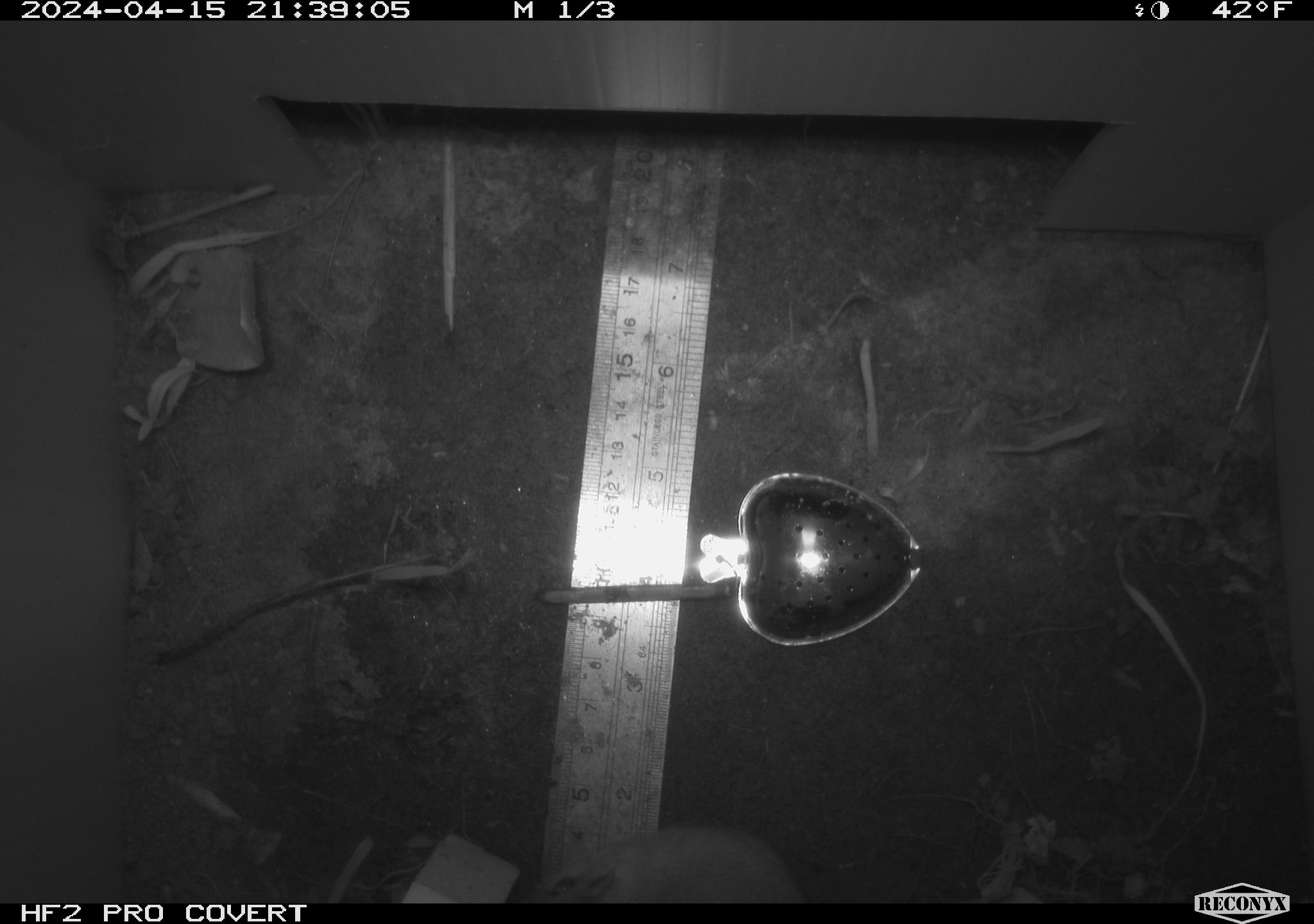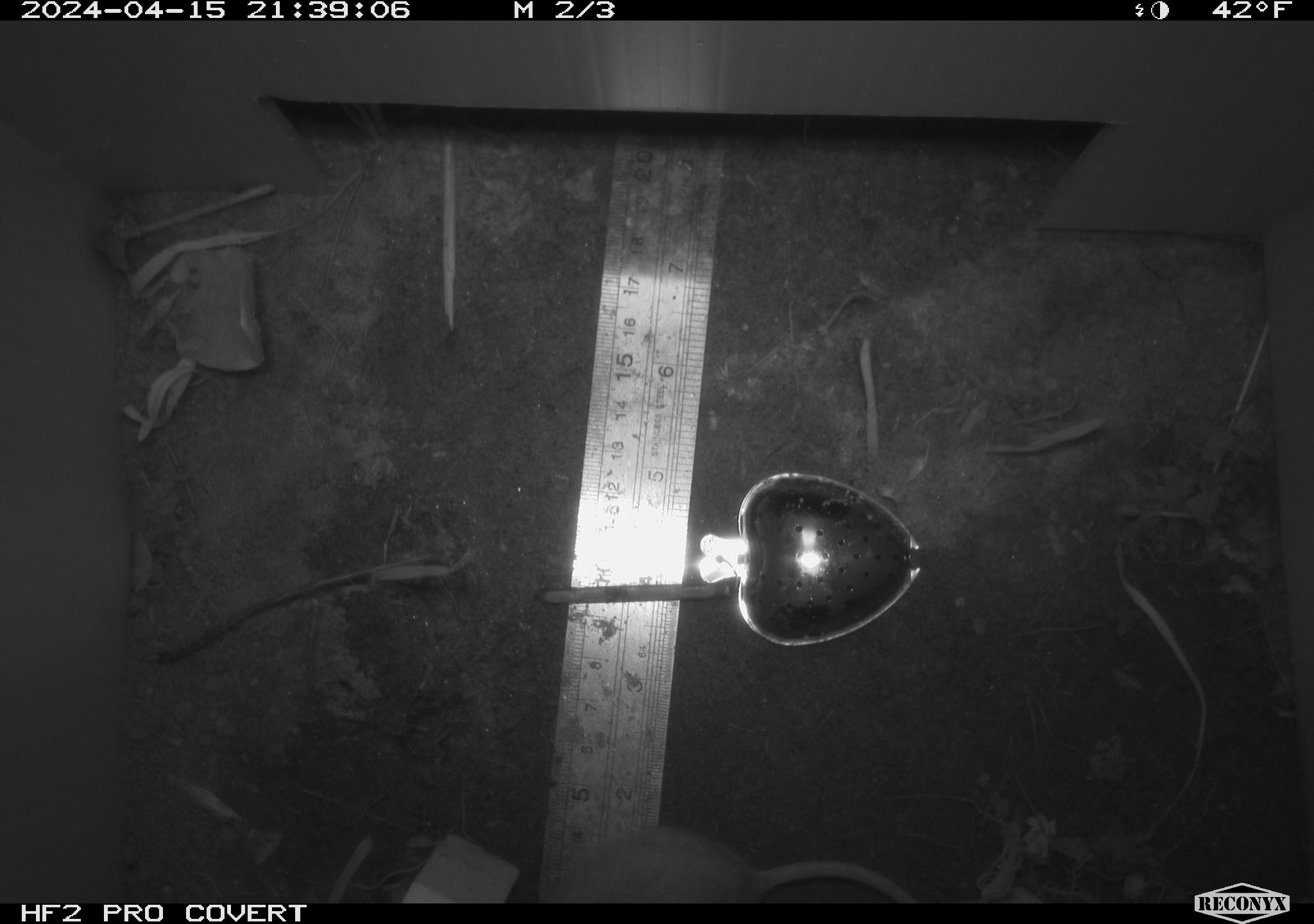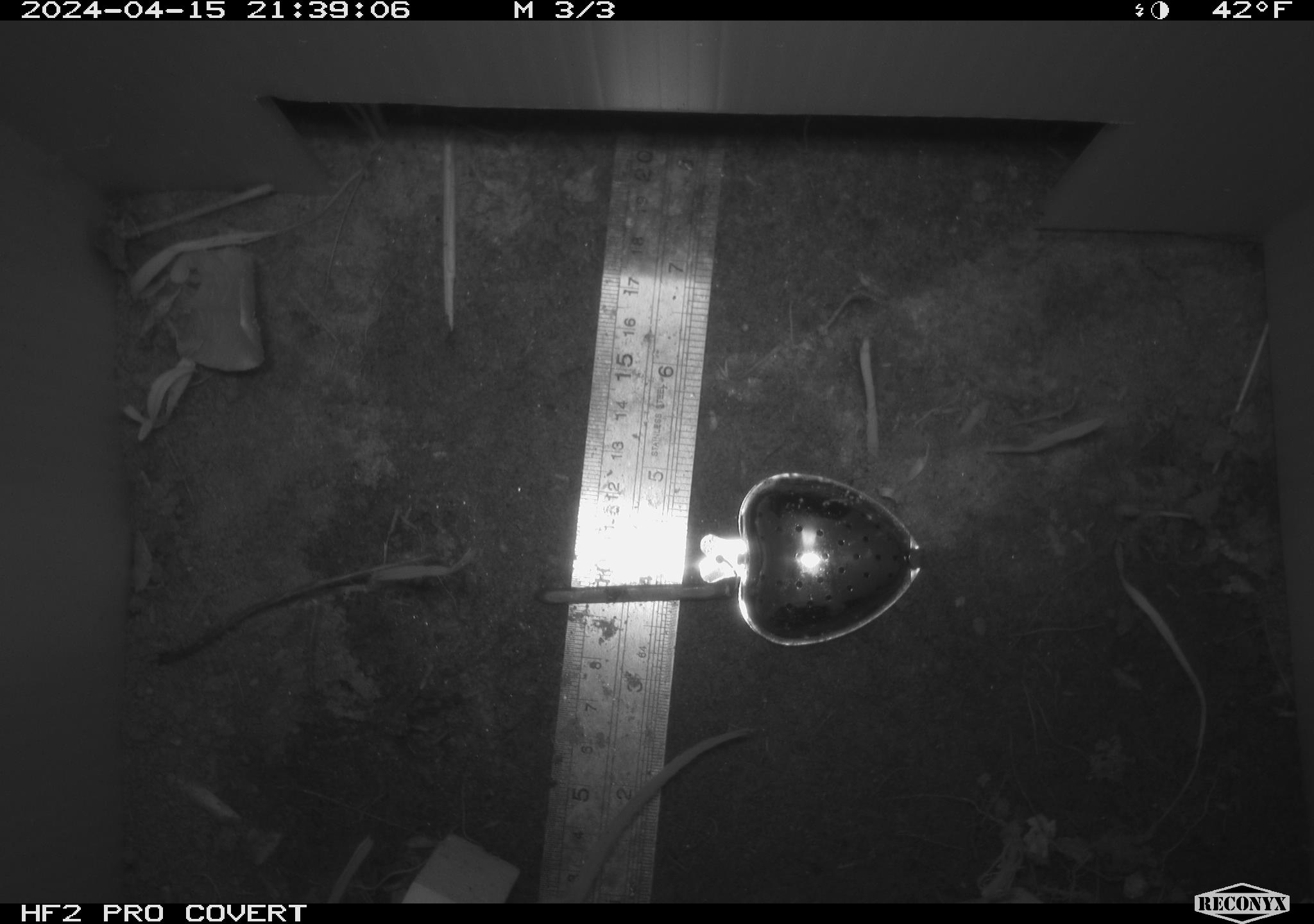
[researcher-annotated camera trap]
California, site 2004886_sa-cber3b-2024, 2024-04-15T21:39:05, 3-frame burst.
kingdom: Animalia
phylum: Chordata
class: Mammalia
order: Rodentia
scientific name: Rodentia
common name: mouse species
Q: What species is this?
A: Mouse species (Rodentia).